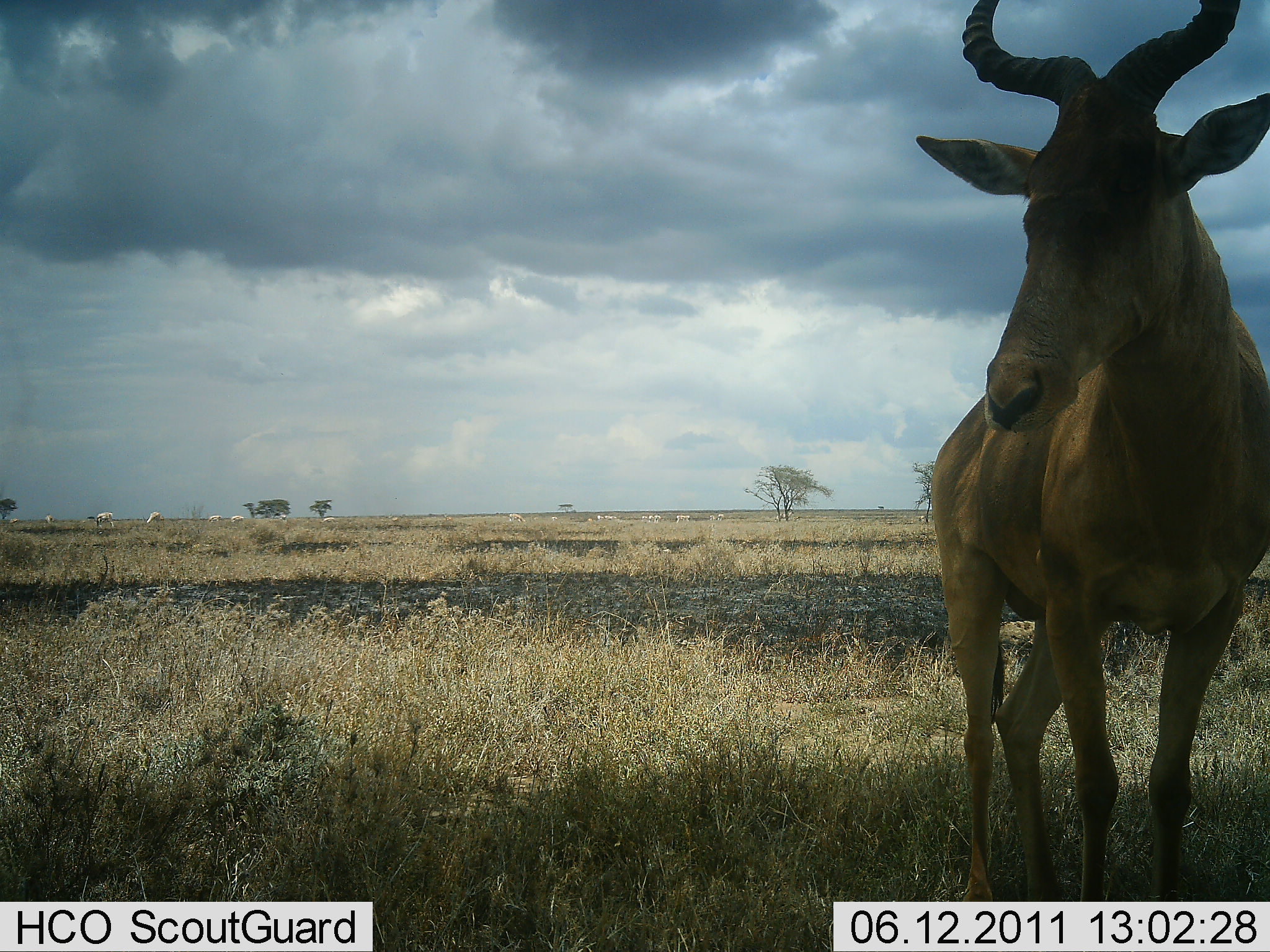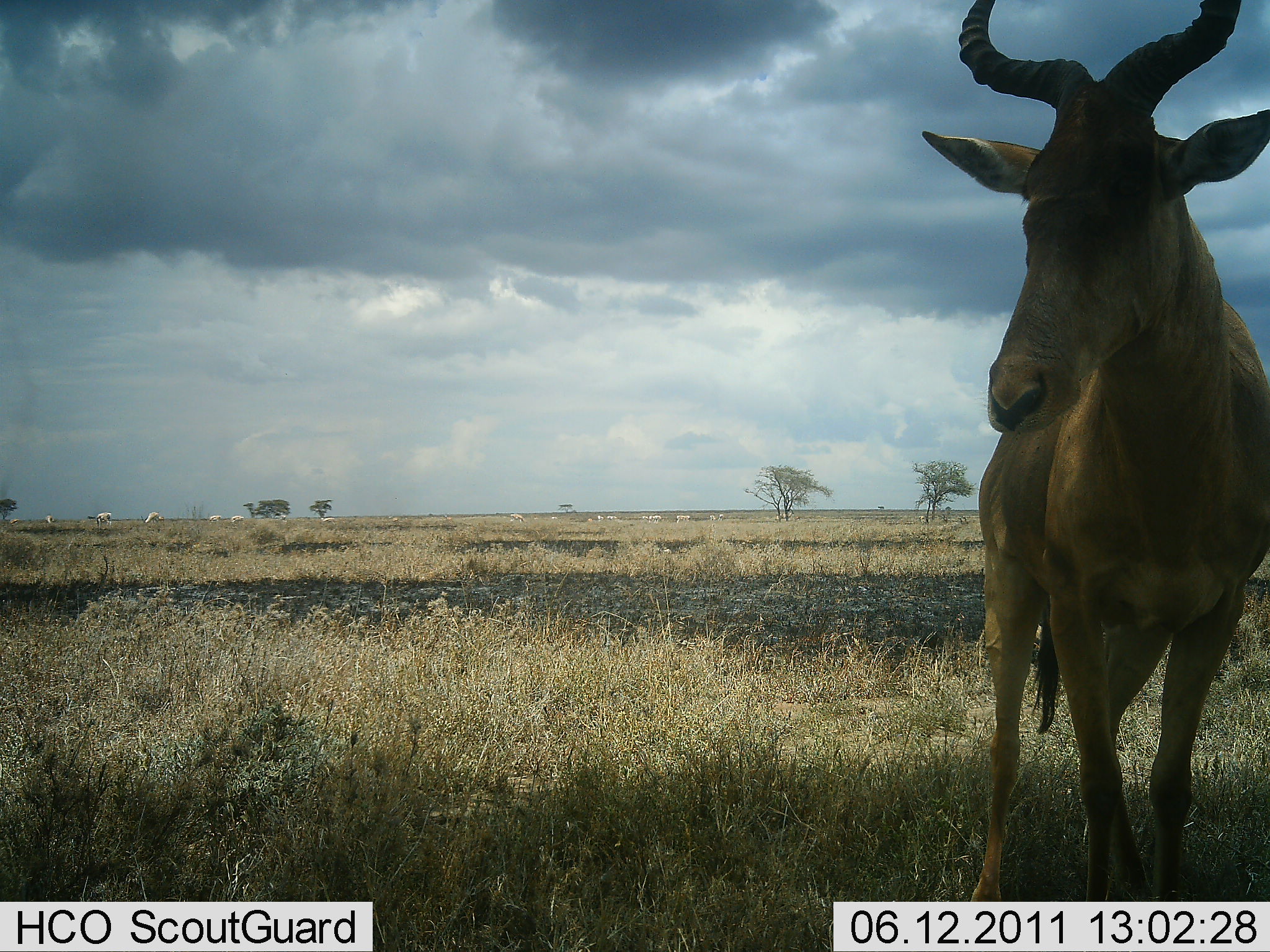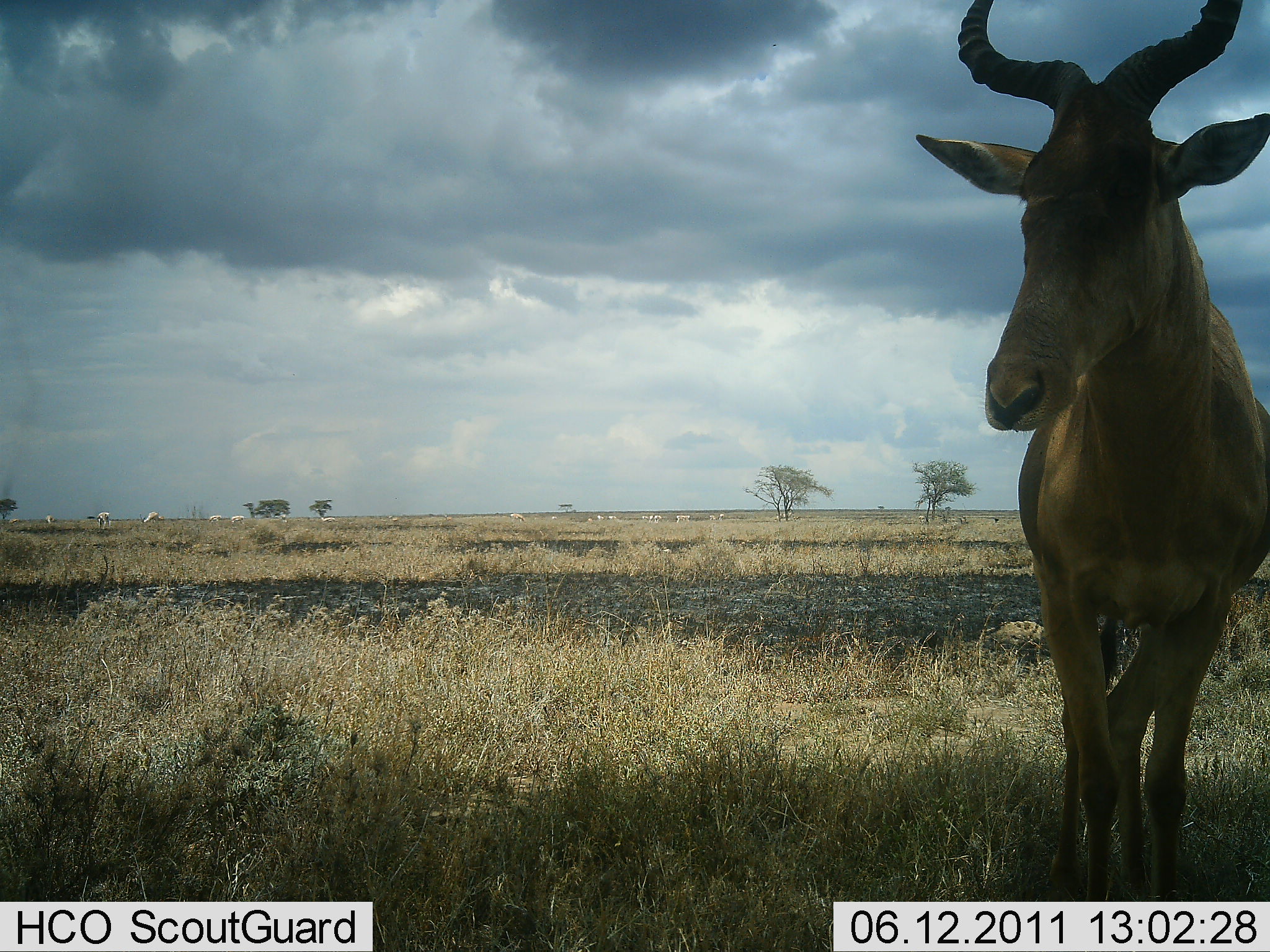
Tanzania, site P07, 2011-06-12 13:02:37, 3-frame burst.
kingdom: Animalia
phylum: Chordata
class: Mammalia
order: Artiodactyla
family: Bovidae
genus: Alcelaphus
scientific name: Alcelaphus buselaphus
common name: hartebeest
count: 1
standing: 100%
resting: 0%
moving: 8%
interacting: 0%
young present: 0%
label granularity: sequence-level